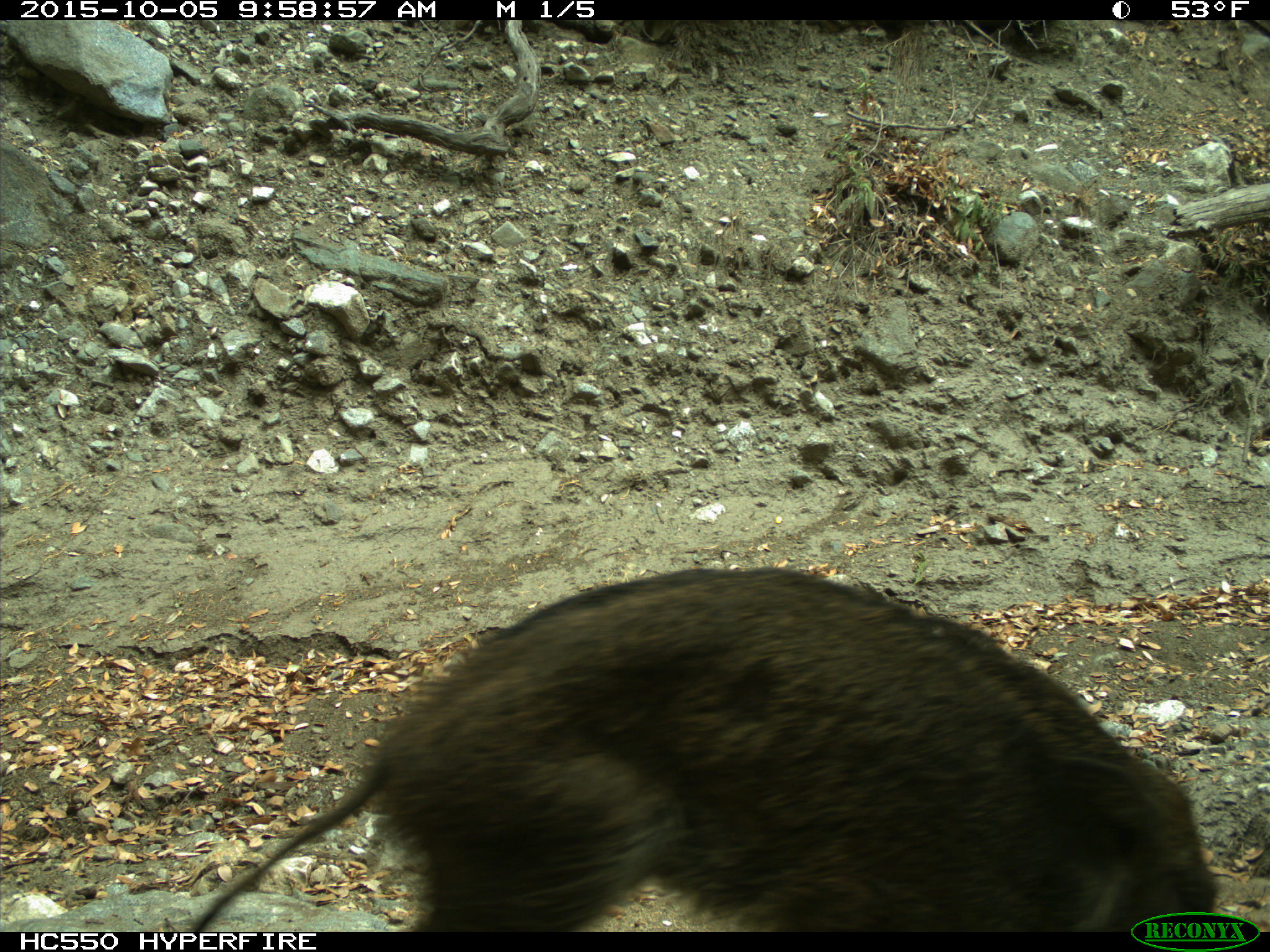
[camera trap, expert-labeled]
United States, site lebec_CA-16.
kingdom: Animalia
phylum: Chordata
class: Mammalia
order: Artiodactyla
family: Suidae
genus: Sus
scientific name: Sus scrofa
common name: wild boar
Sus scrofa (wild boar).